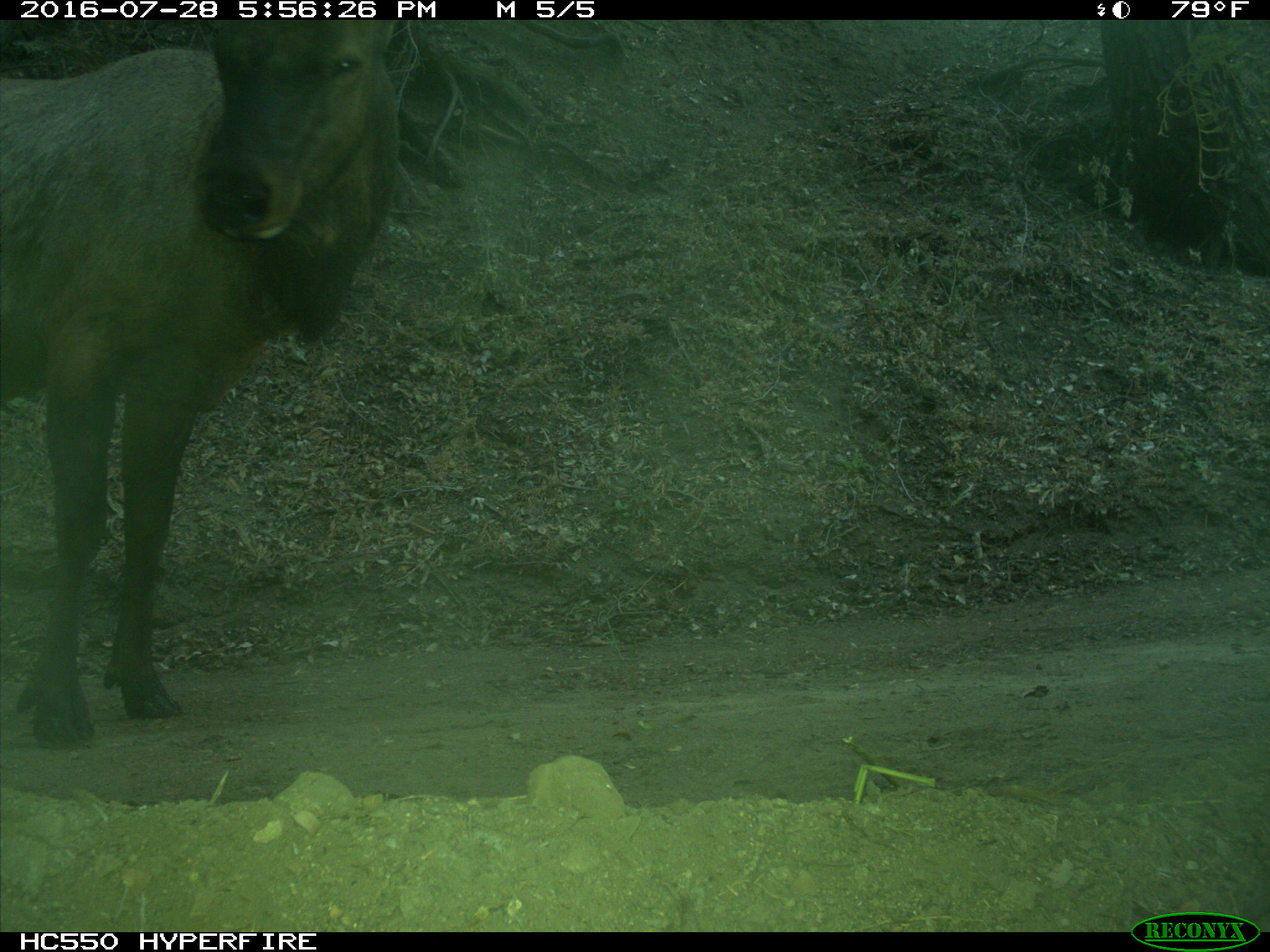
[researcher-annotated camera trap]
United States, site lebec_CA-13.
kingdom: Animalia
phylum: Chordata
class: Mammalia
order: Artiodactyla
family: Cervidae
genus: Cervus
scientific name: Cervus canadensis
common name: elk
Cervus canadensis (elk).